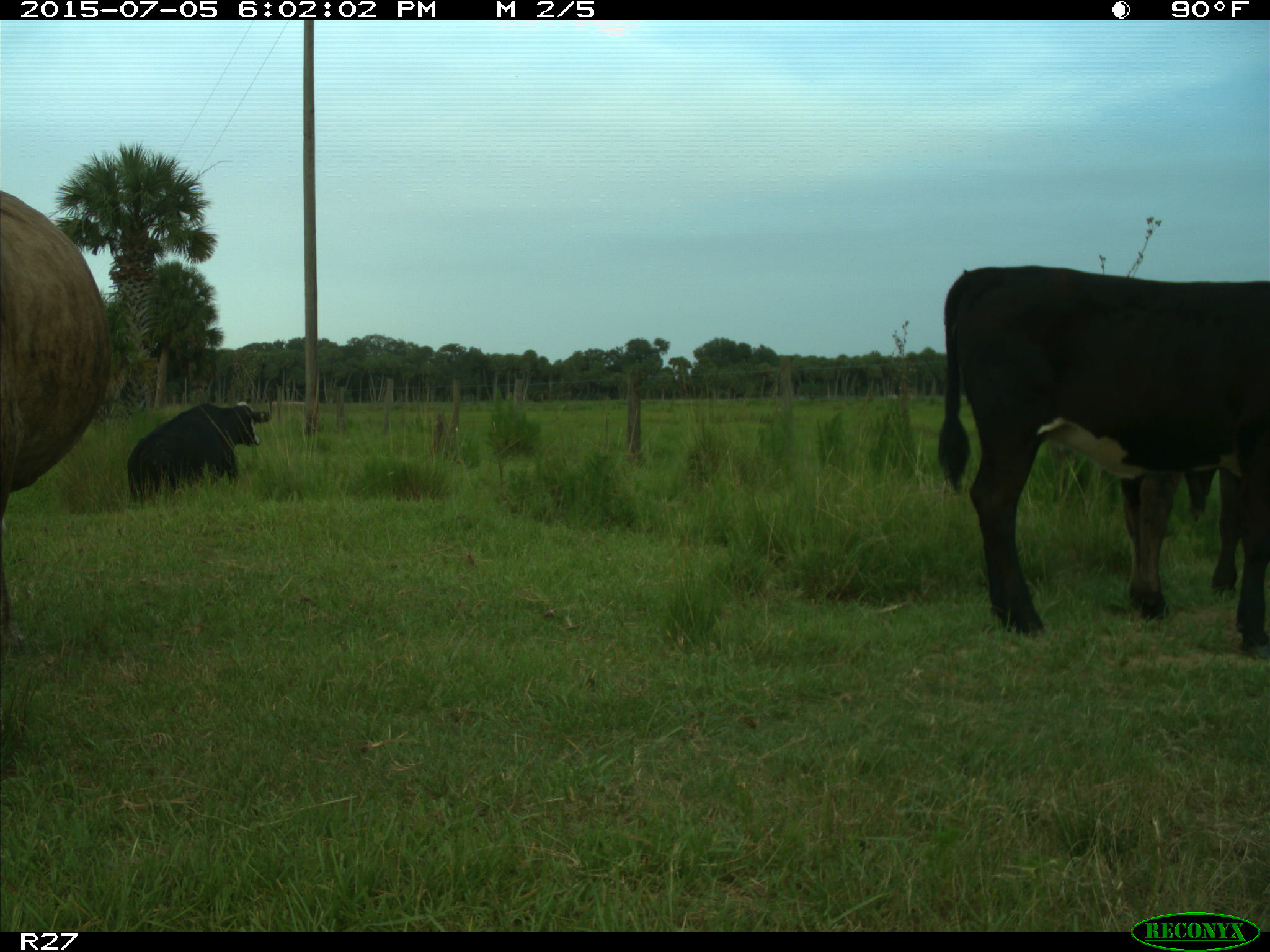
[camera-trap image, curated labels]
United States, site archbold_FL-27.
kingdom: Animalia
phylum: Chordata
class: Mammalia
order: Artiodactyla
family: Bovidae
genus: Bos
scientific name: Bos taurus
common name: domestic cow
Bos taurus (domestic cow).